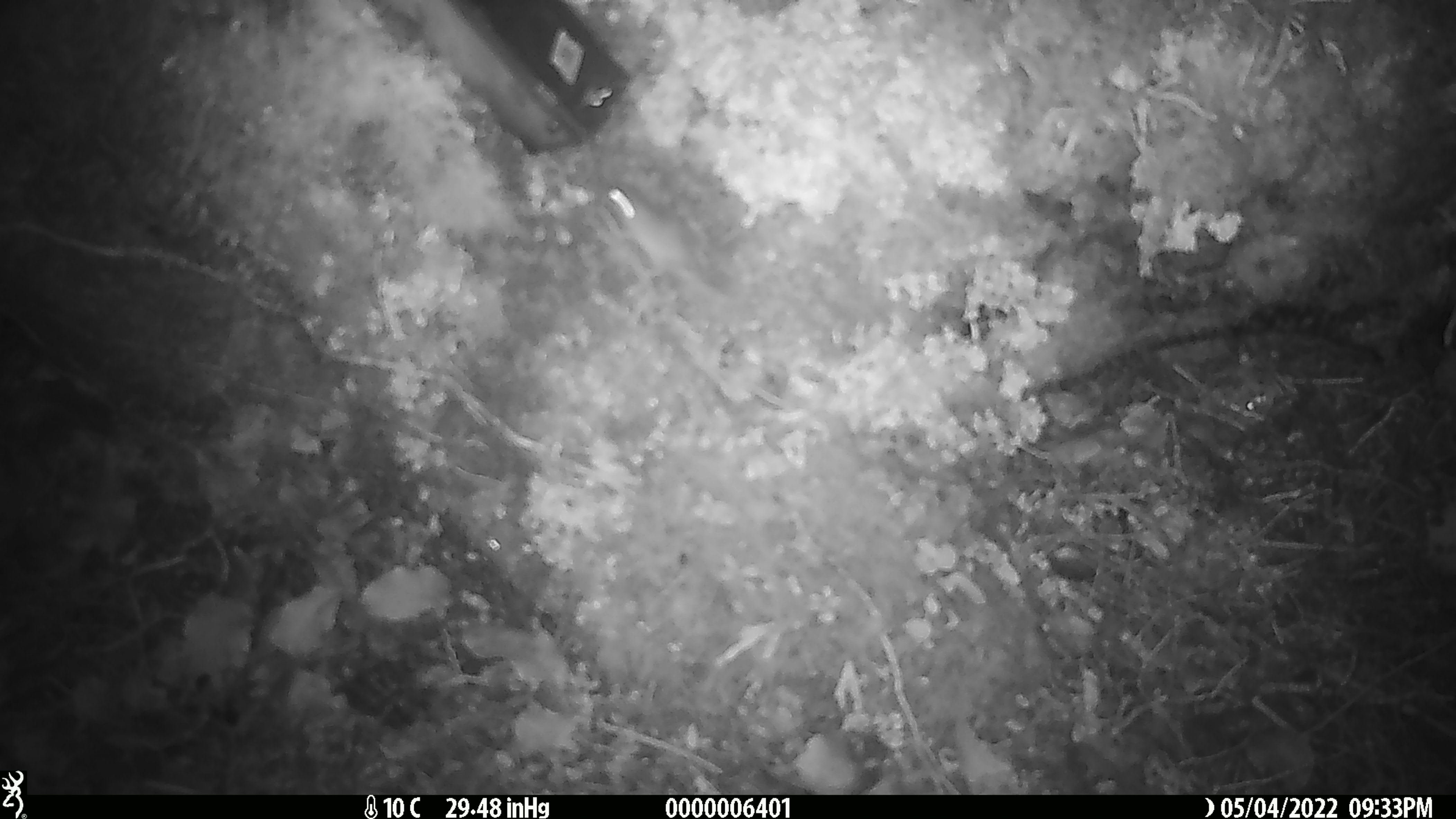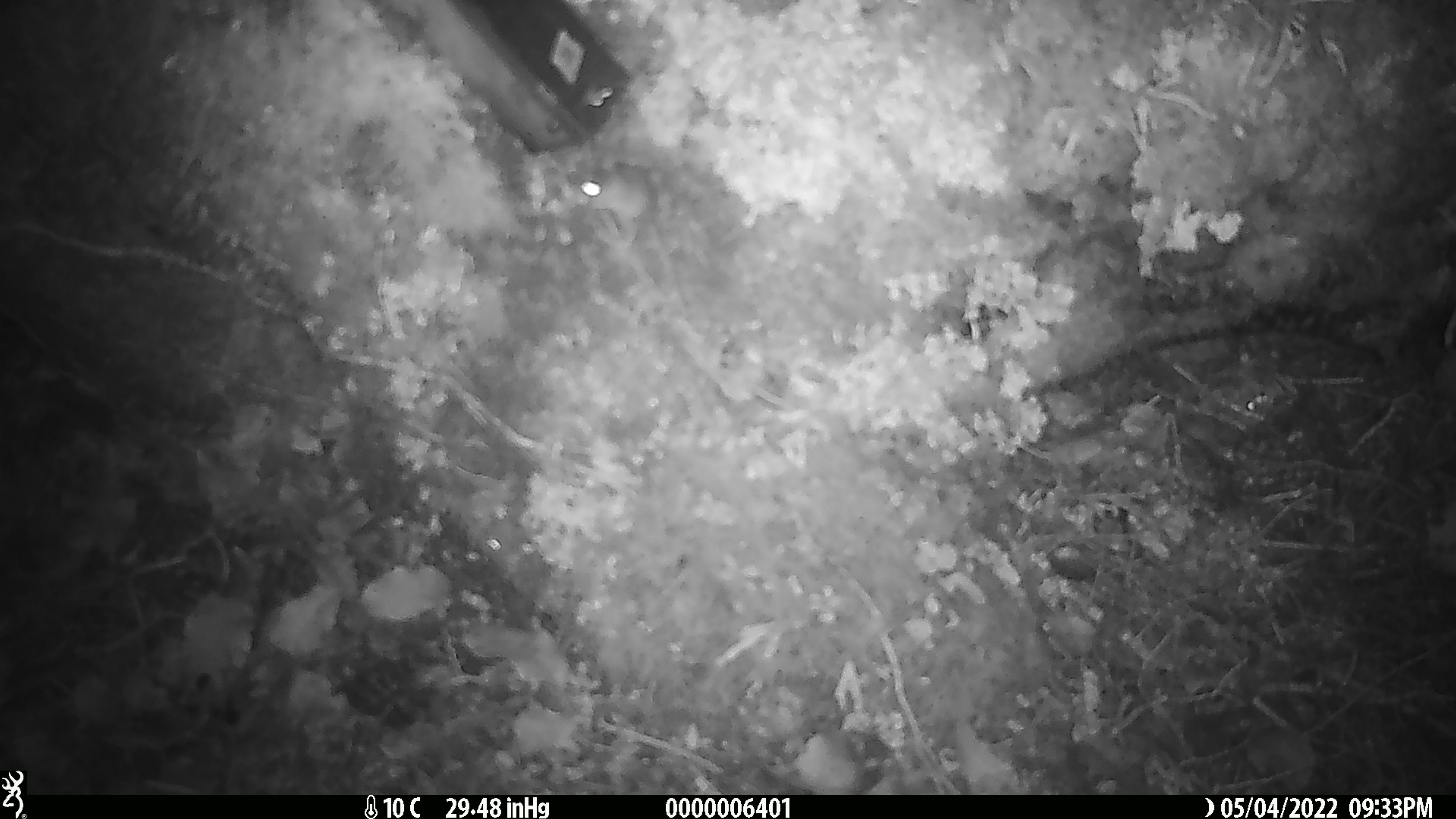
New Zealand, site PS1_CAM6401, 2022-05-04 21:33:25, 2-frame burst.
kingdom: Animalia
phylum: Chordata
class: Mammalia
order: Rodentia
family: Muridae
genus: Mus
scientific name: Mus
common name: mouse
Mouse (Mus).